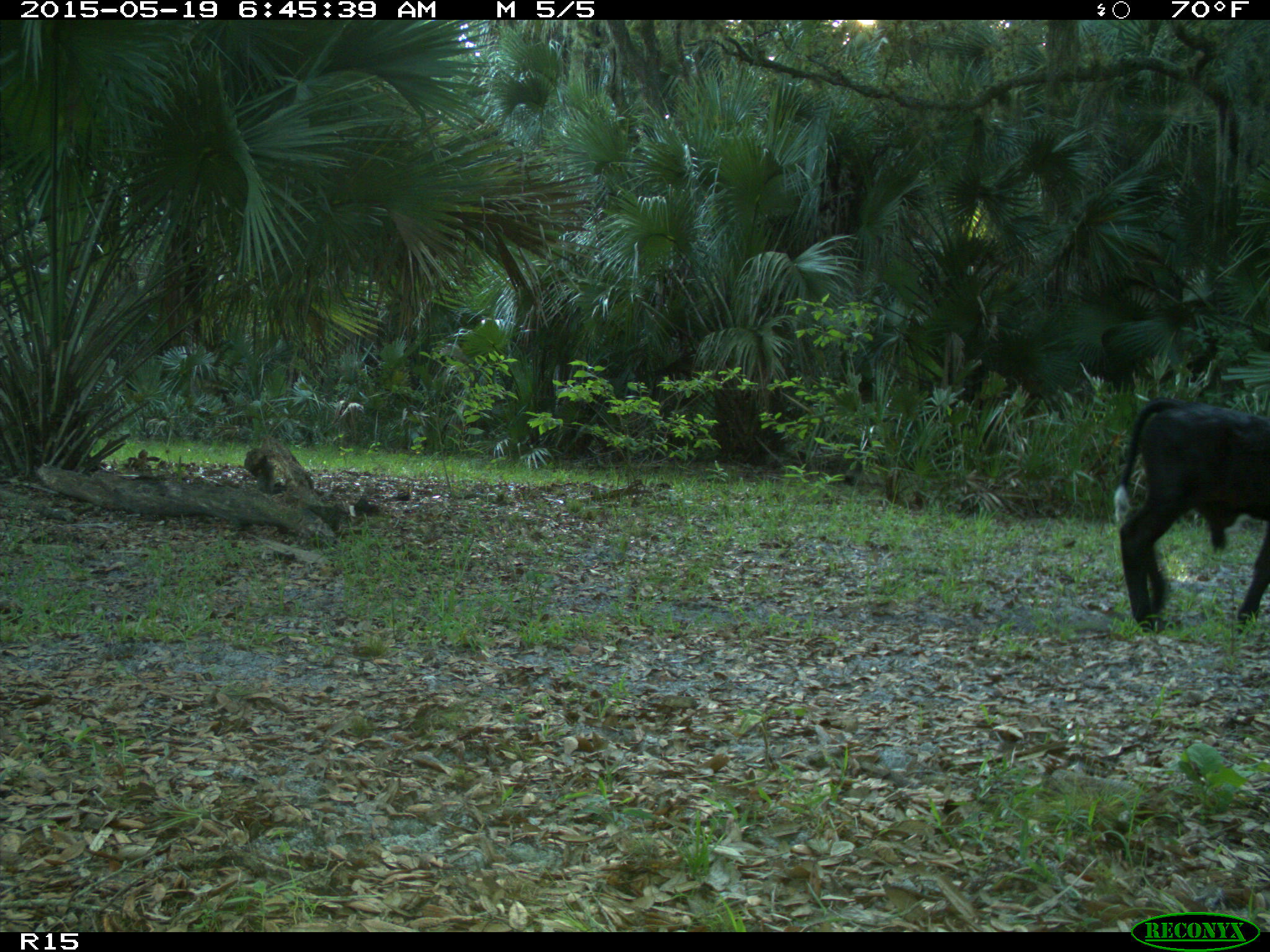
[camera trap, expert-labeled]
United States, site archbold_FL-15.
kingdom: Animalia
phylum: Chordata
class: Mammalia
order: Artiodactyla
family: Bovidae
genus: Bos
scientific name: Bos taurus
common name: domestic cow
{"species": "Bos taurus (domestic cow)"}